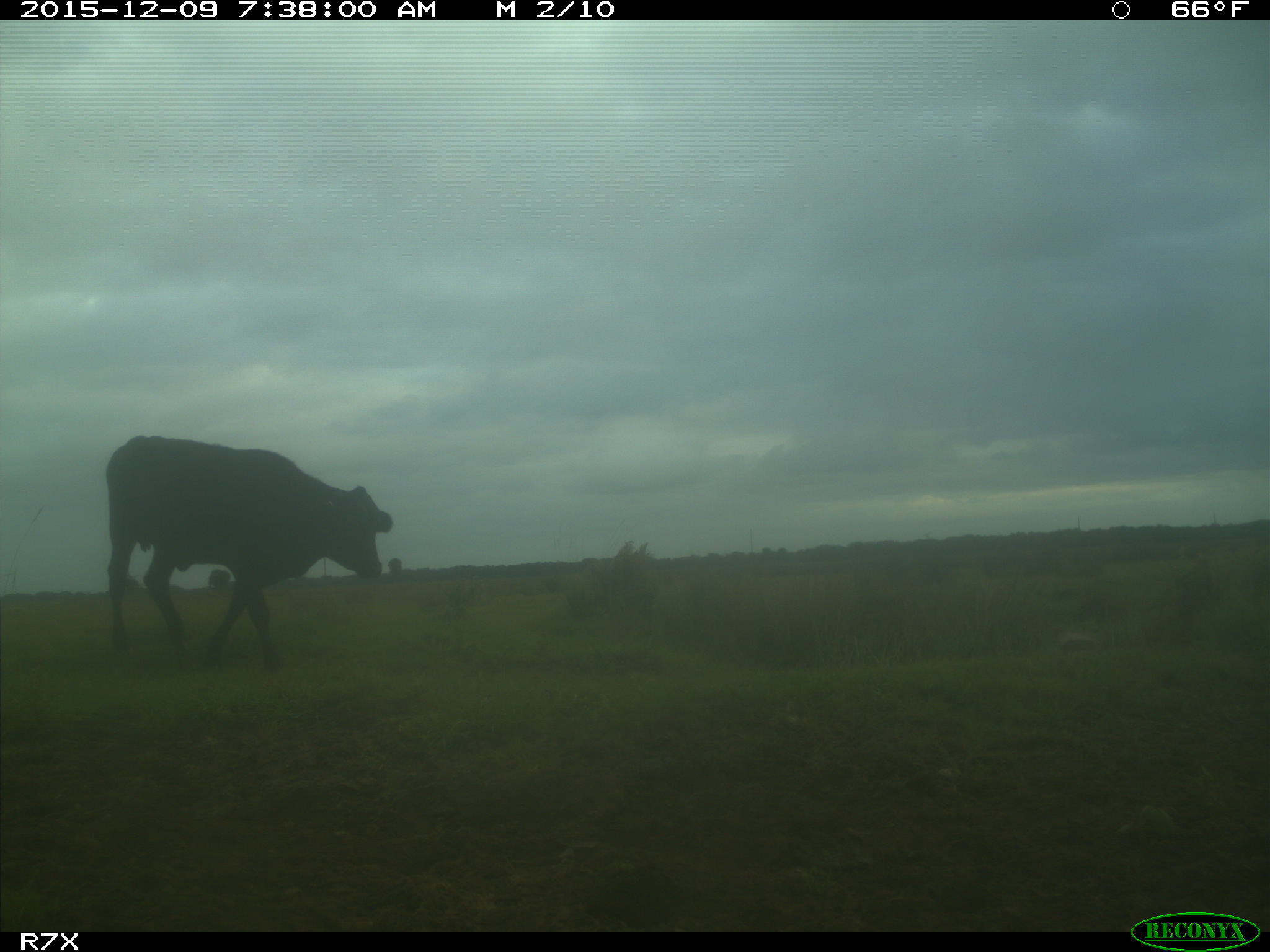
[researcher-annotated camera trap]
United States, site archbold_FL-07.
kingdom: Animalia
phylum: Chordata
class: Mammalia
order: Artiodactyla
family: Bovidae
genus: Bos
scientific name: Bos taurus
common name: domestic cow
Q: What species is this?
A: Bos taurus (domestic cow).